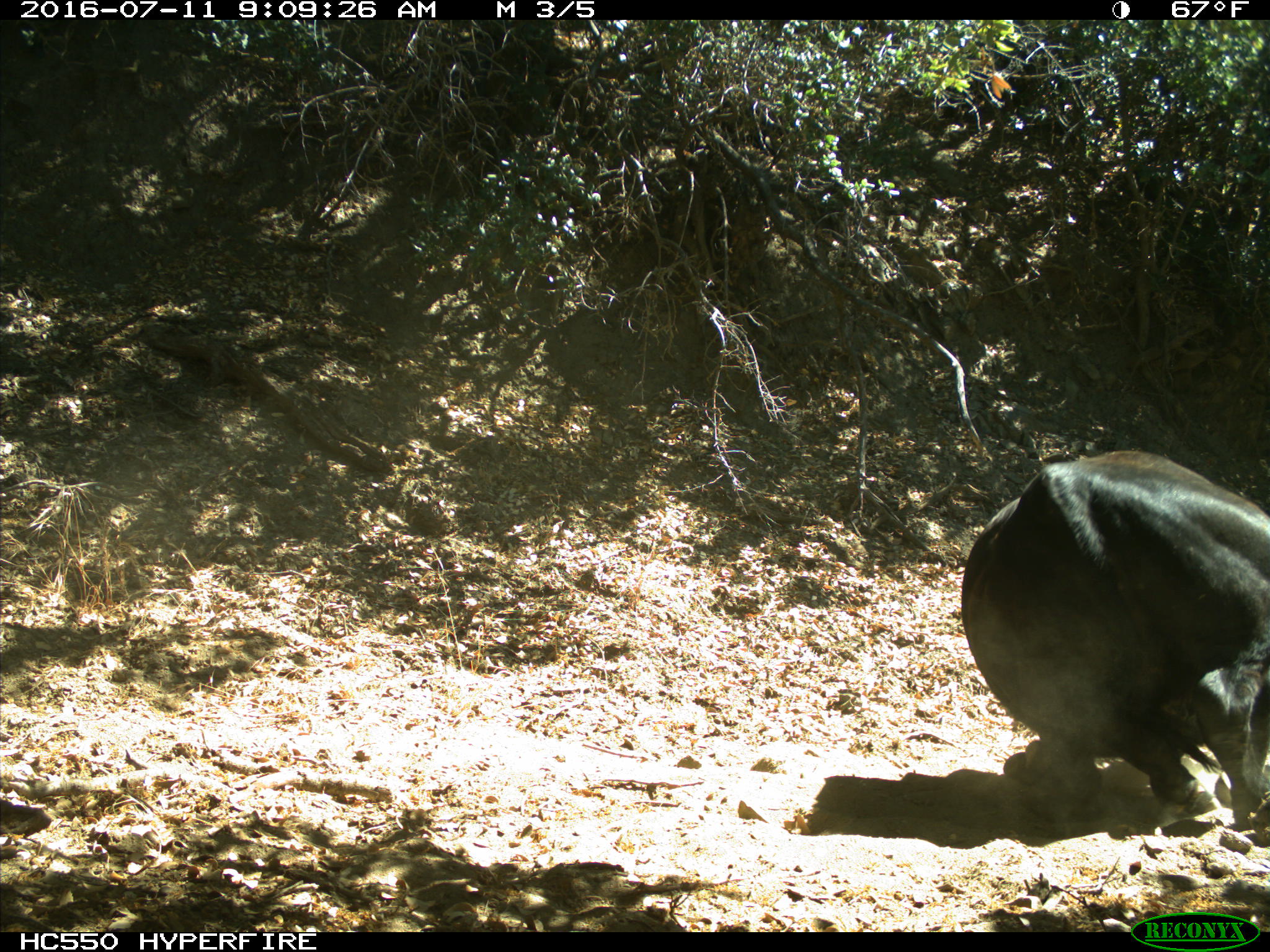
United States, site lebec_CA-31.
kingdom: Animalia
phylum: Chordata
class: Mammalia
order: Artiodactyla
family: Bovidae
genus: Bos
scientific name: Bos taurus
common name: domestic cow